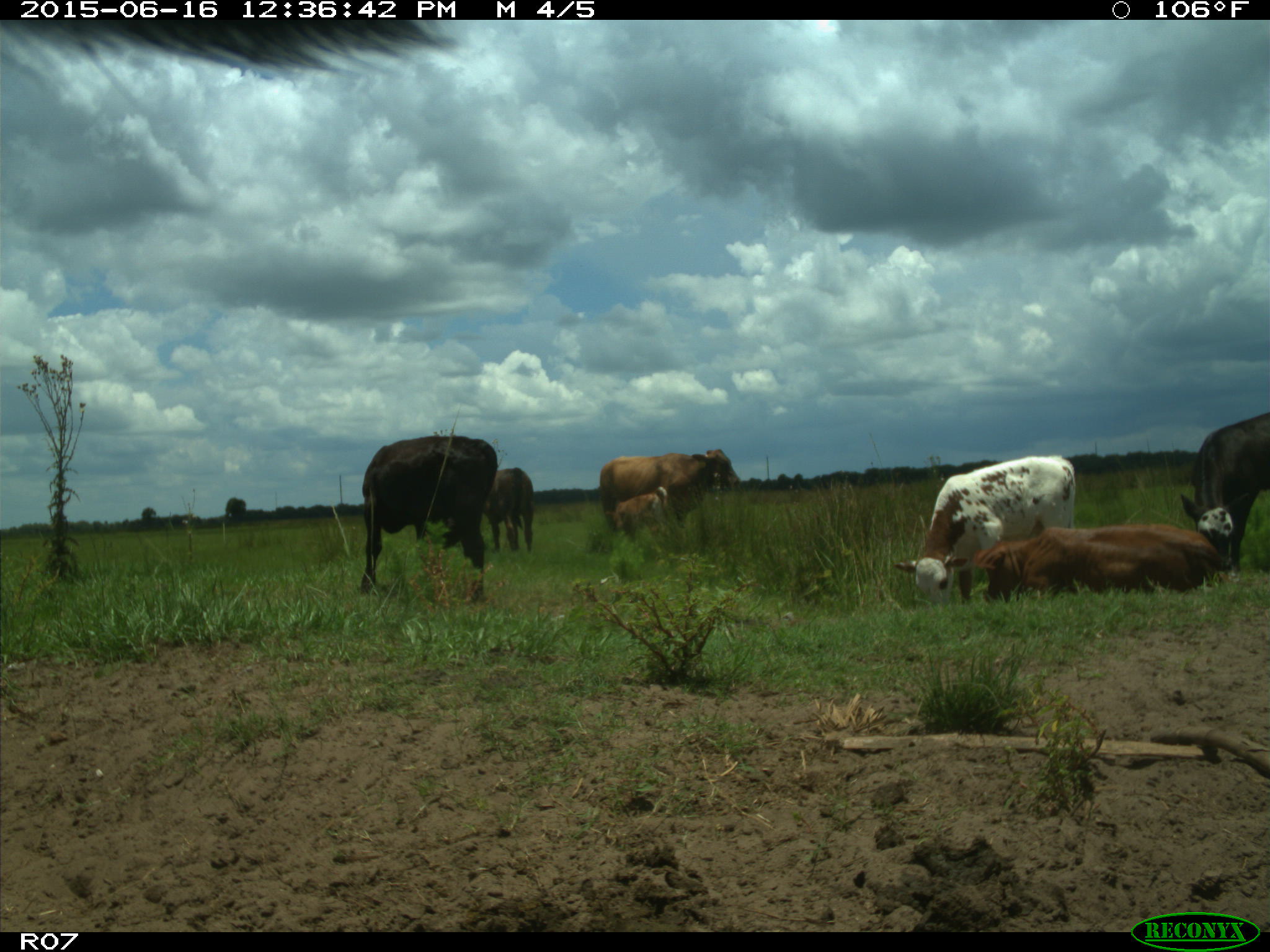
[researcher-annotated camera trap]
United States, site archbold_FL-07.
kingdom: Animalia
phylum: Chordata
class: Mammalia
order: Artiodactyla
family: Bovidae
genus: Bos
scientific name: Bos taurus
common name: domestic cow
Bos taurus (domestic cow).